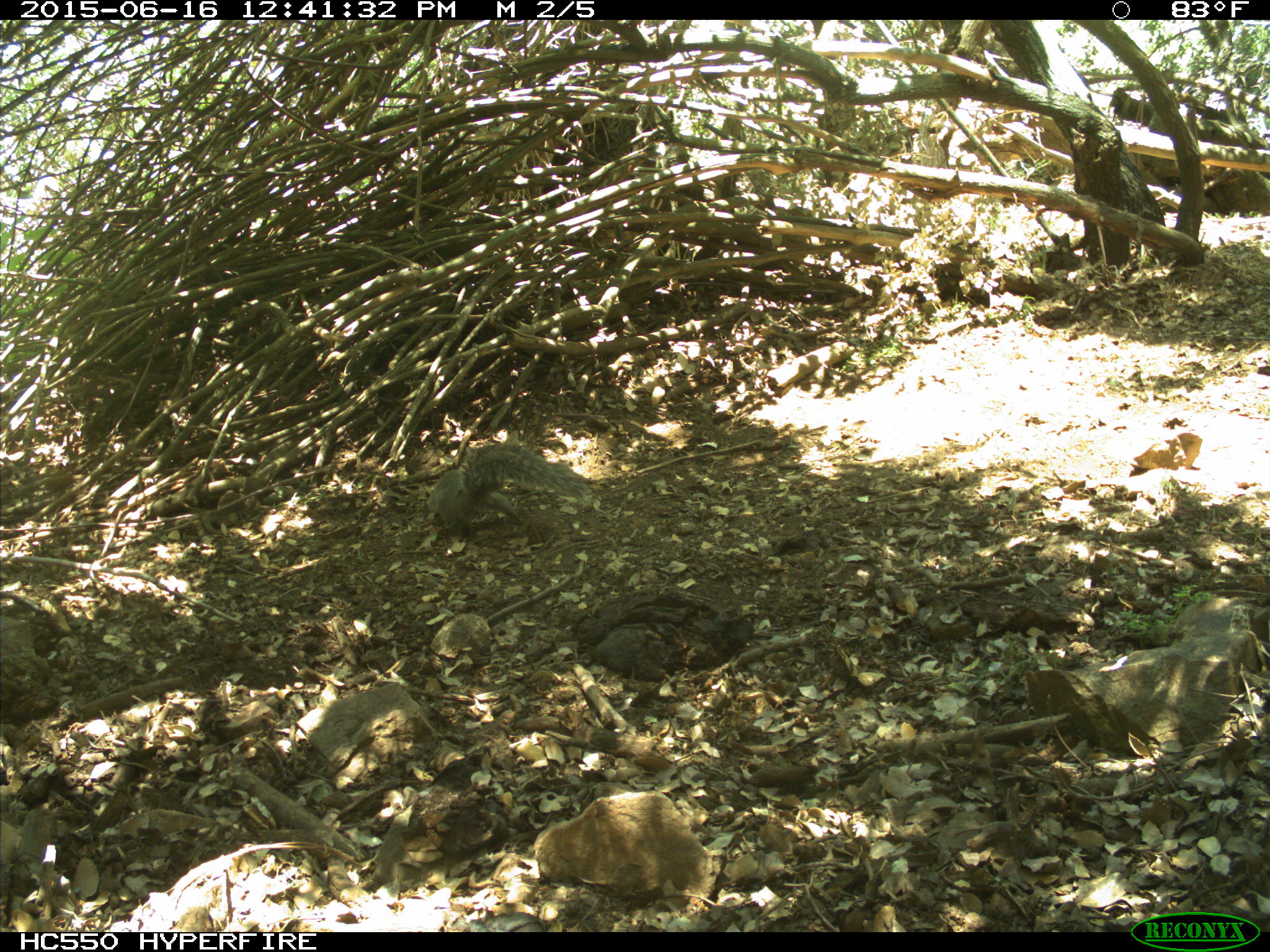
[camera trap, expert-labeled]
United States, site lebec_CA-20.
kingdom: Animalia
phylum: Chordata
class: Mammalia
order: Rodentia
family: Sciuridae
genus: Sciurus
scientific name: Sciurus carolinensis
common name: eastern gray squirrel